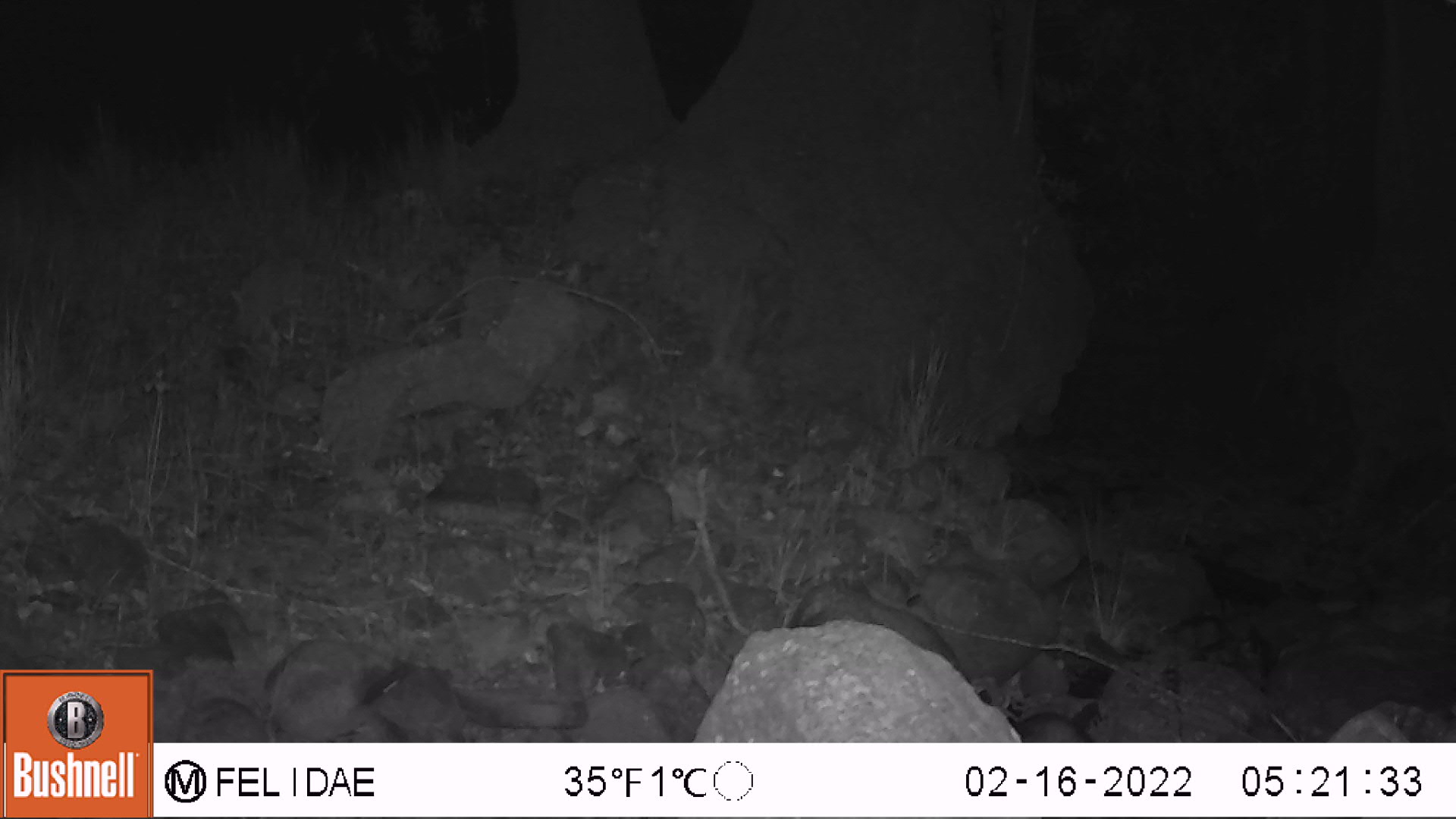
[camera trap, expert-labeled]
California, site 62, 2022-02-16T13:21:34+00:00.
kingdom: Animalia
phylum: Chordata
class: Mammalia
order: Carnivora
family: Procyonidae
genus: Procyon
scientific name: Procyon lotor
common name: raccoon